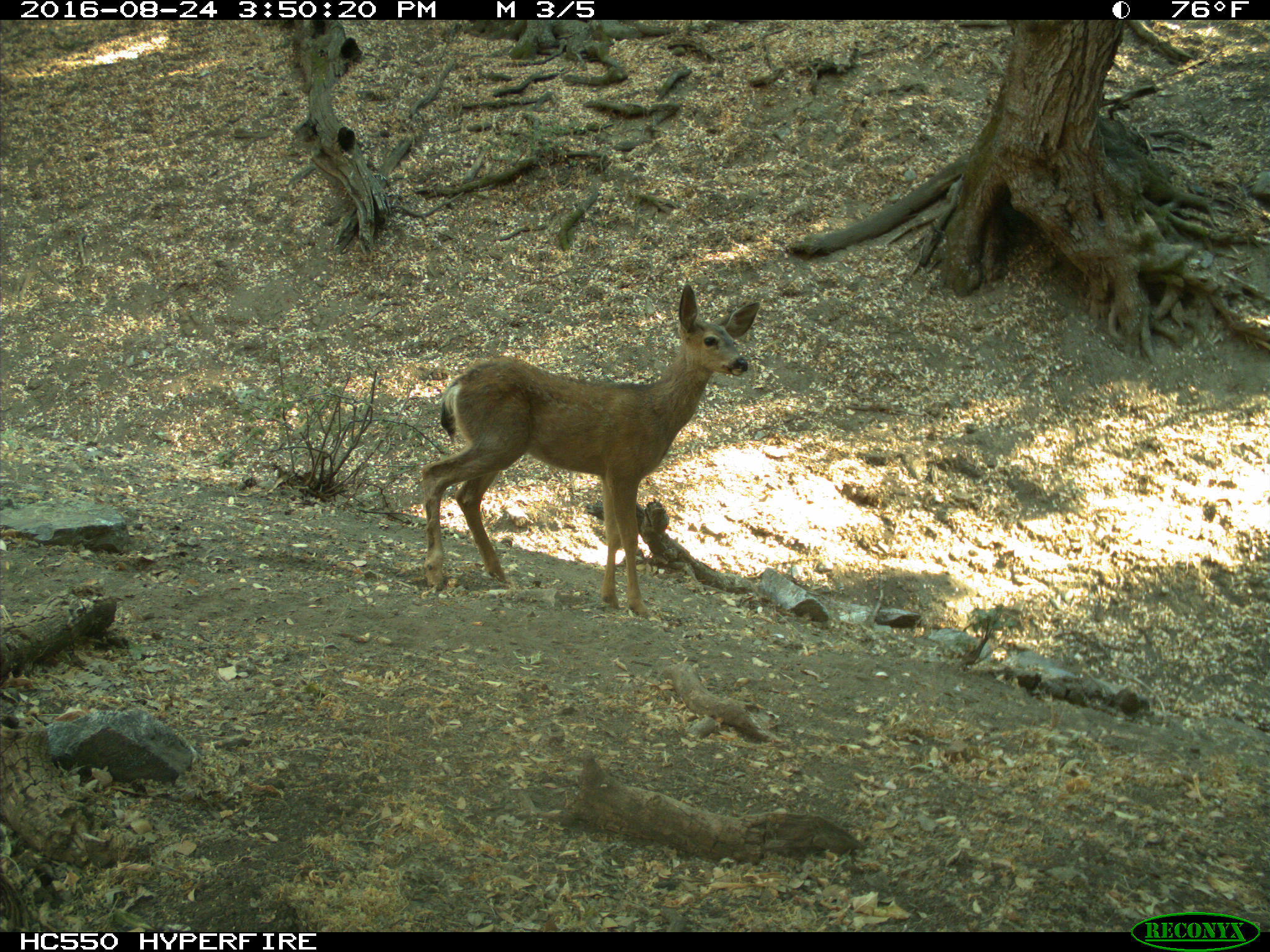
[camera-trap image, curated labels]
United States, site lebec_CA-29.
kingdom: Animalia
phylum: Chordata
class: Mammalia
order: Artiodactyla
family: Cervidae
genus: Odocoileus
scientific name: Odocoileus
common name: deer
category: unidentified deer